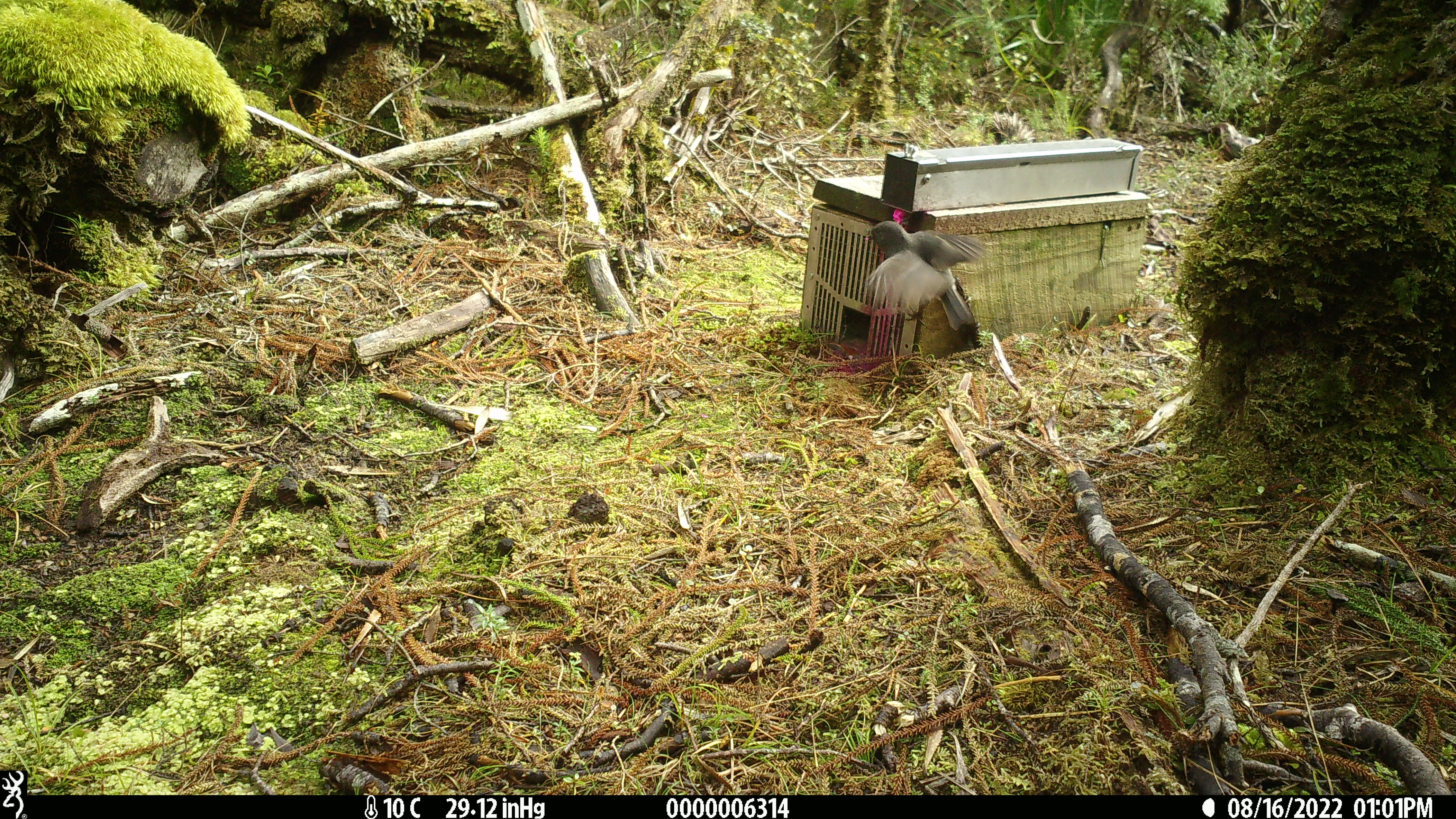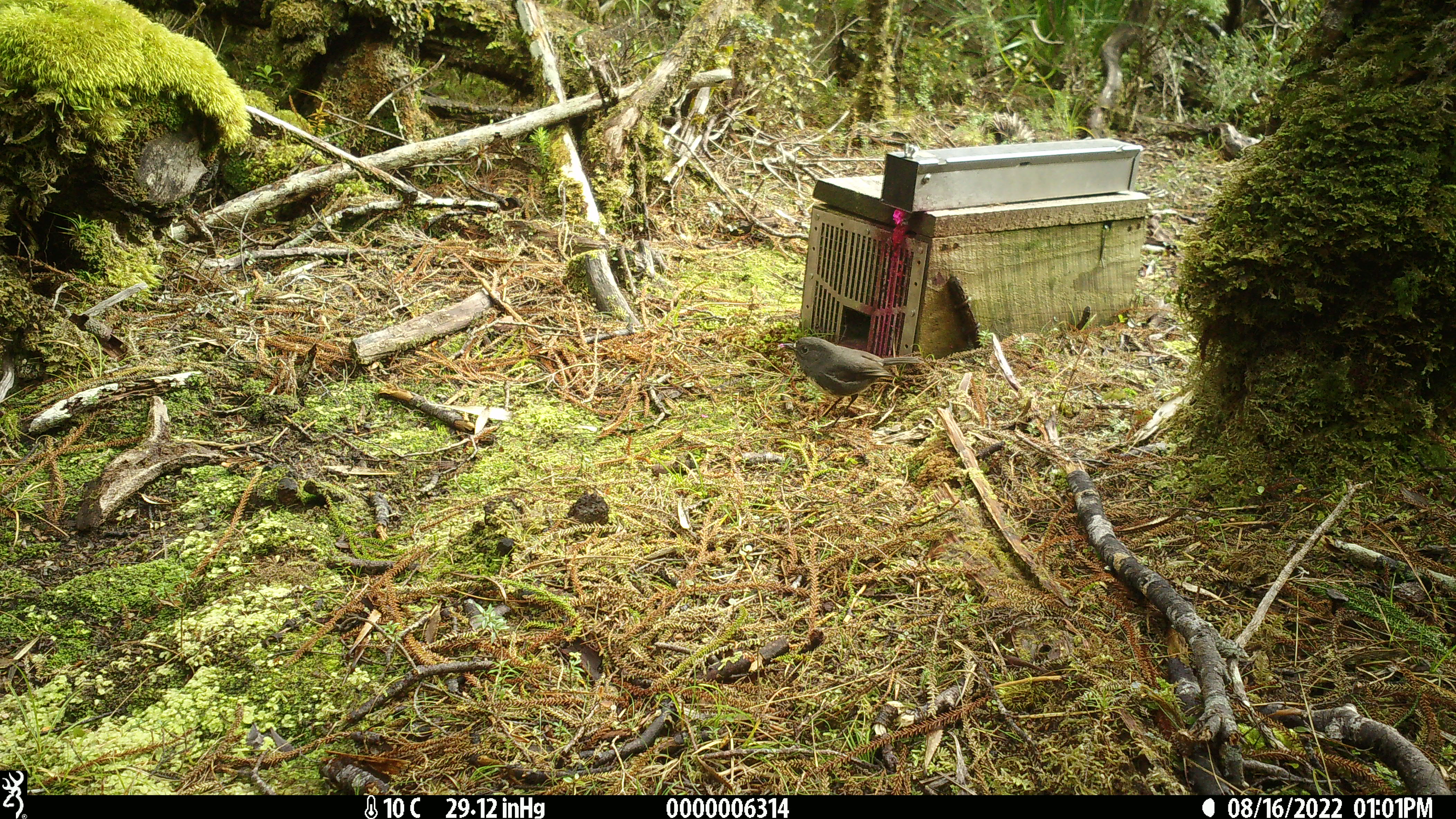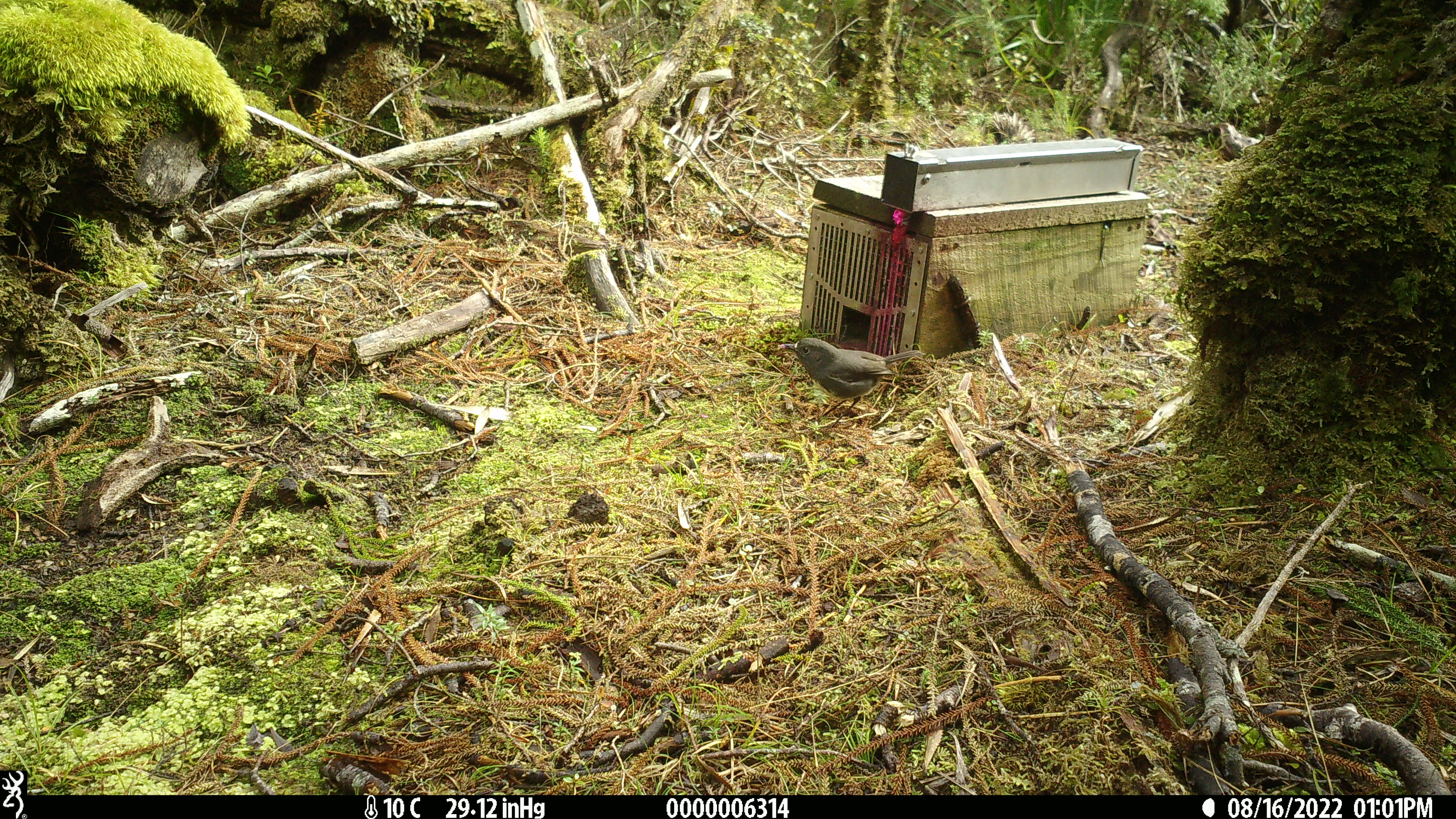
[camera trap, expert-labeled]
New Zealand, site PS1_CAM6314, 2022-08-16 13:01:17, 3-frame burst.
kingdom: Animalia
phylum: Chordata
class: Aves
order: Passeriformes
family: Petroicidae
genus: Petroica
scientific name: Petroica australis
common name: new zealand robin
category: robin